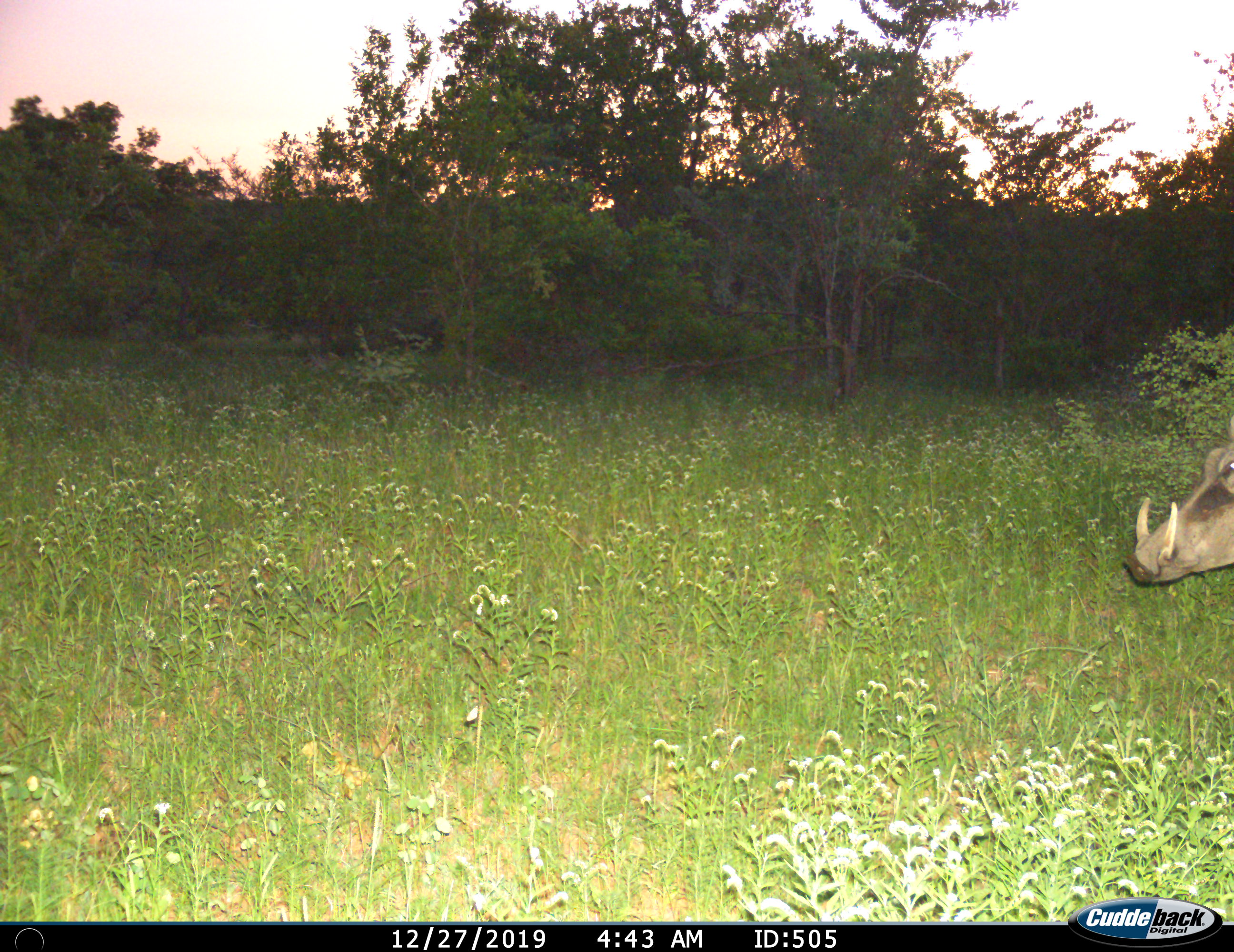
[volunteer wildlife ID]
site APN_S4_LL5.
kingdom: Animalia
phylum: Chordata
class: Mammalia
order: Artiodactyla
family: Suidae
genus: Phacochoerus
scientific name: Phacochoerus africanus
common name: warthog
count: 1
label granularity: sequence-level